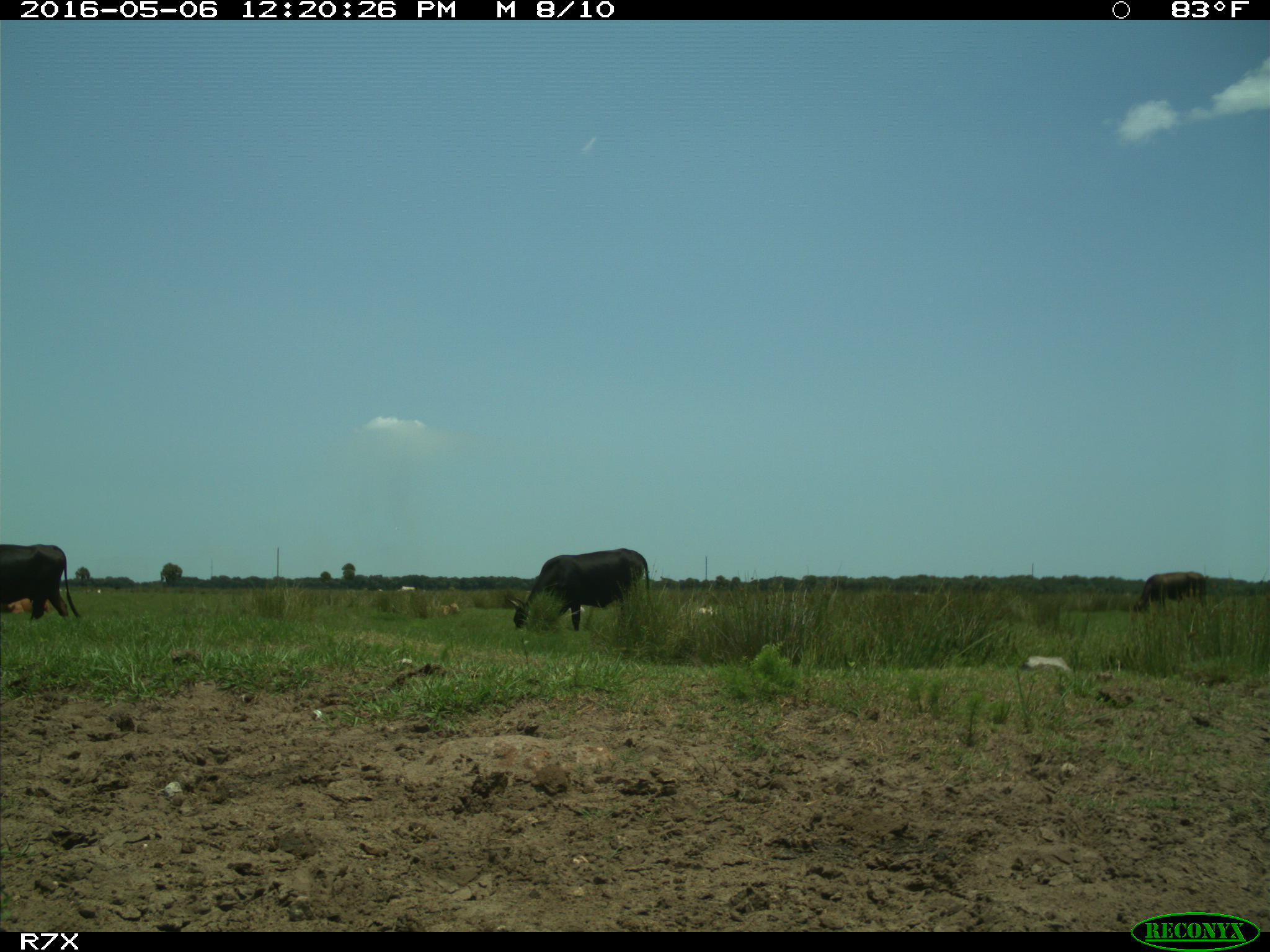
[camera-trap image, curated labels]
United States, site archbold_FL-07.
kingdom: Animalia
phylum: Chordata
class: Mammalia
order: Artiodactyla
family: Bovidae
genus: Bos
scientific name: Bos taurus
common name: domestic cow